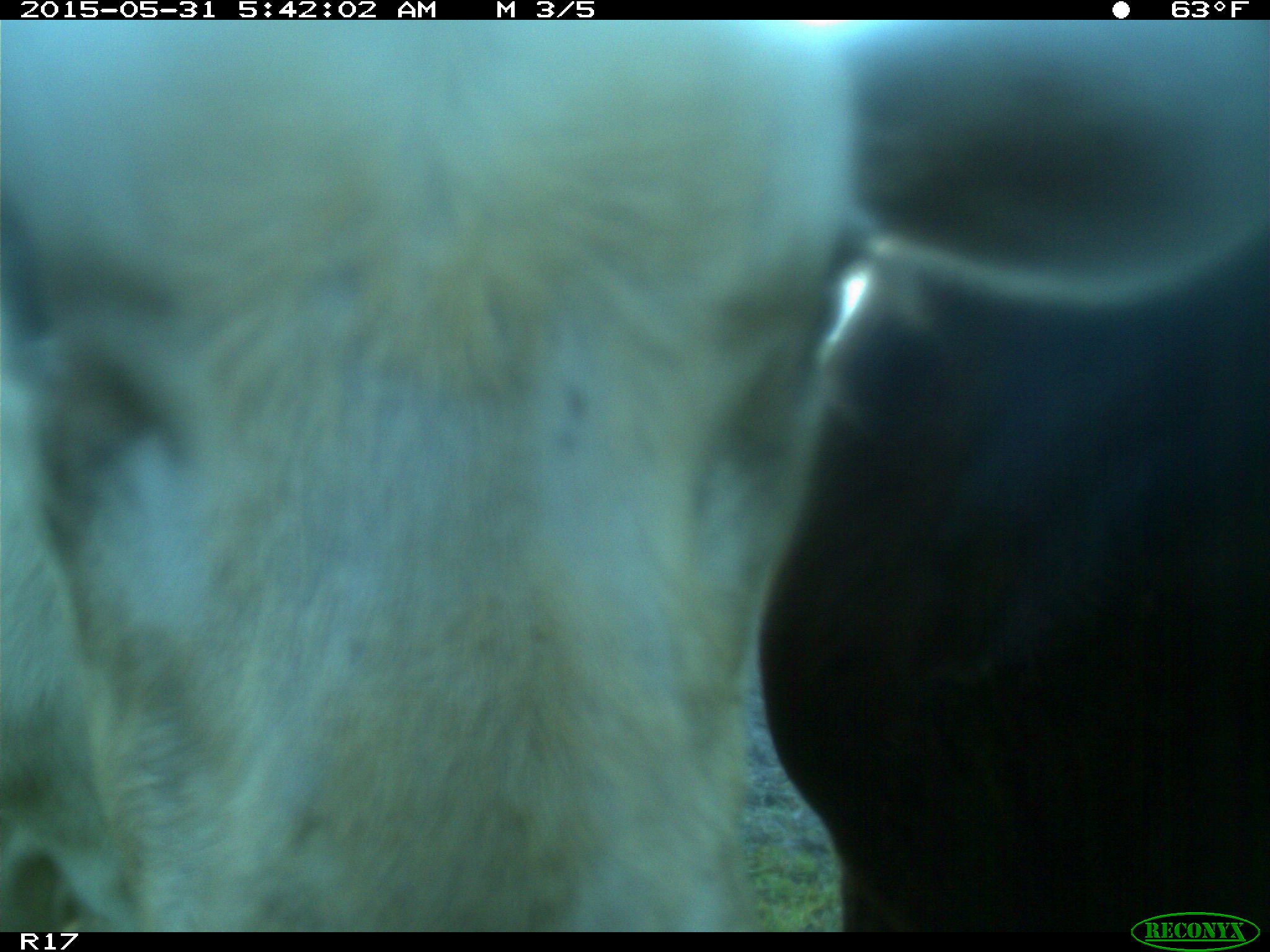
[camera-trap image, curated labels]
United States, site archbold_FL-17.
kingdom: Animalia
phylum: Chordata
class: Mammalia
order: Artiodactyla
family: Bovidae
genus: Bos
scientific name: Bos taurus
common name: domestic cow